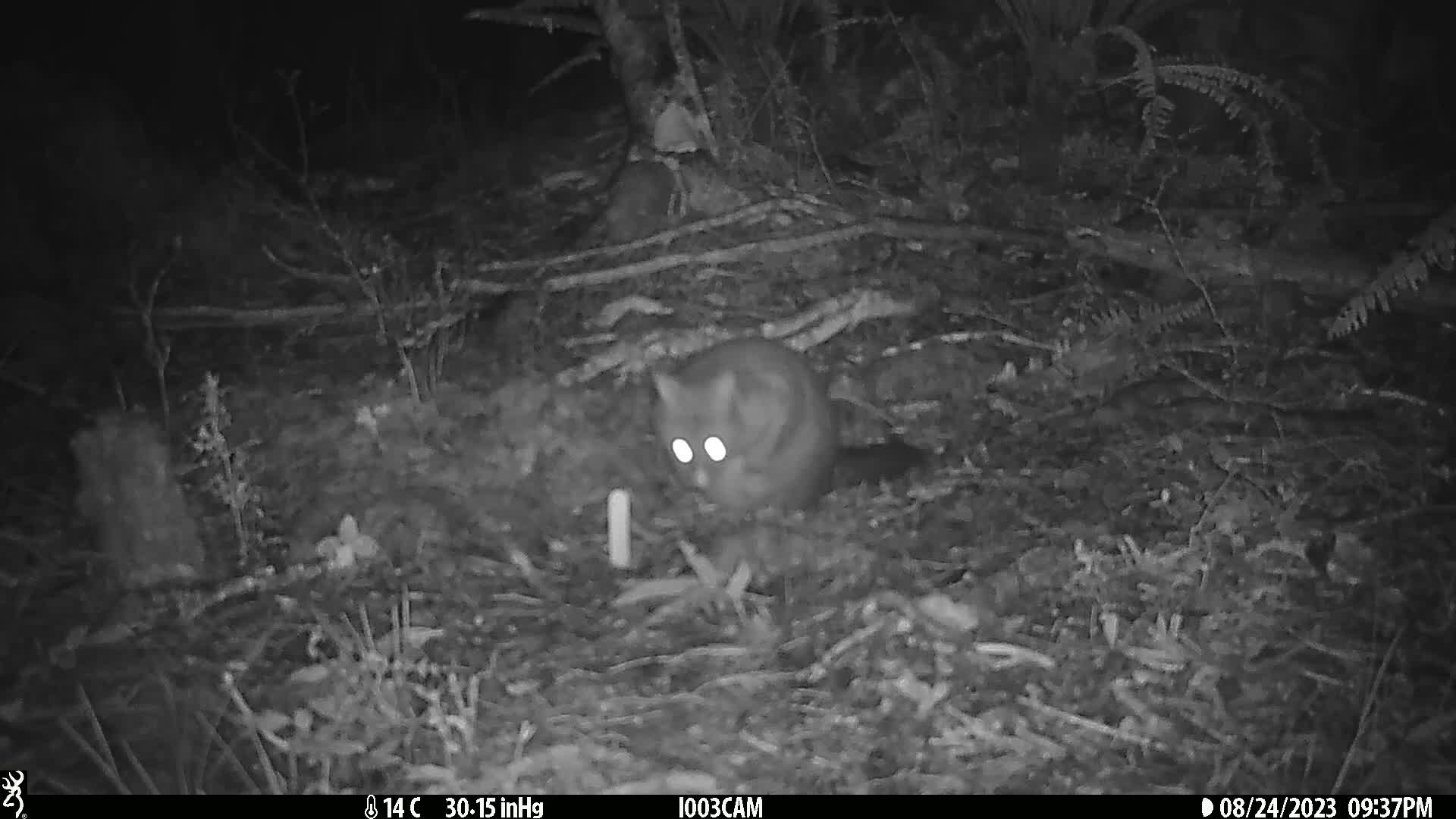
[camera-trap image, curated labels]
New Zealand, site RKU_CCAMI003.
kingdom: Animalia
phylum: Chordata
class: Mammalia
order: Diprotodontia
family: Phalangeridae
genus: Trichosurus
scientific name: Trichosurus vulpecula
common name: common brushtail possum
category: possum